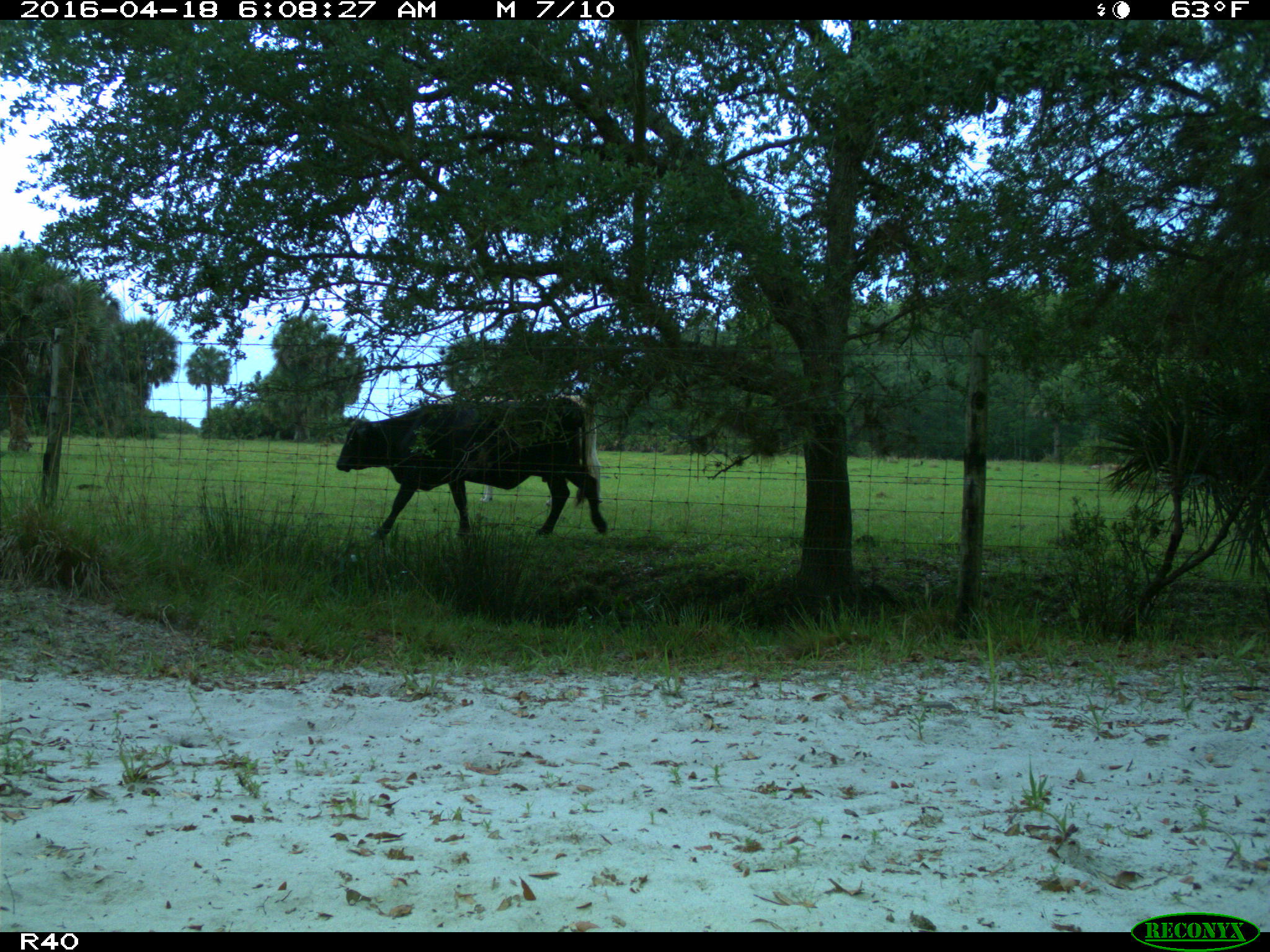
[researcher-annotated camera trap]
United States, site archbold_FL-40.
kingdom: Animalia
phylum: Chordata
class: Mammalia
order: Artiodactyla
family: Bovidae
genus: Bos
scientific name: Bos taurus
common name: domestic cow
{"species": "Bos taurus (domestic cow)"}